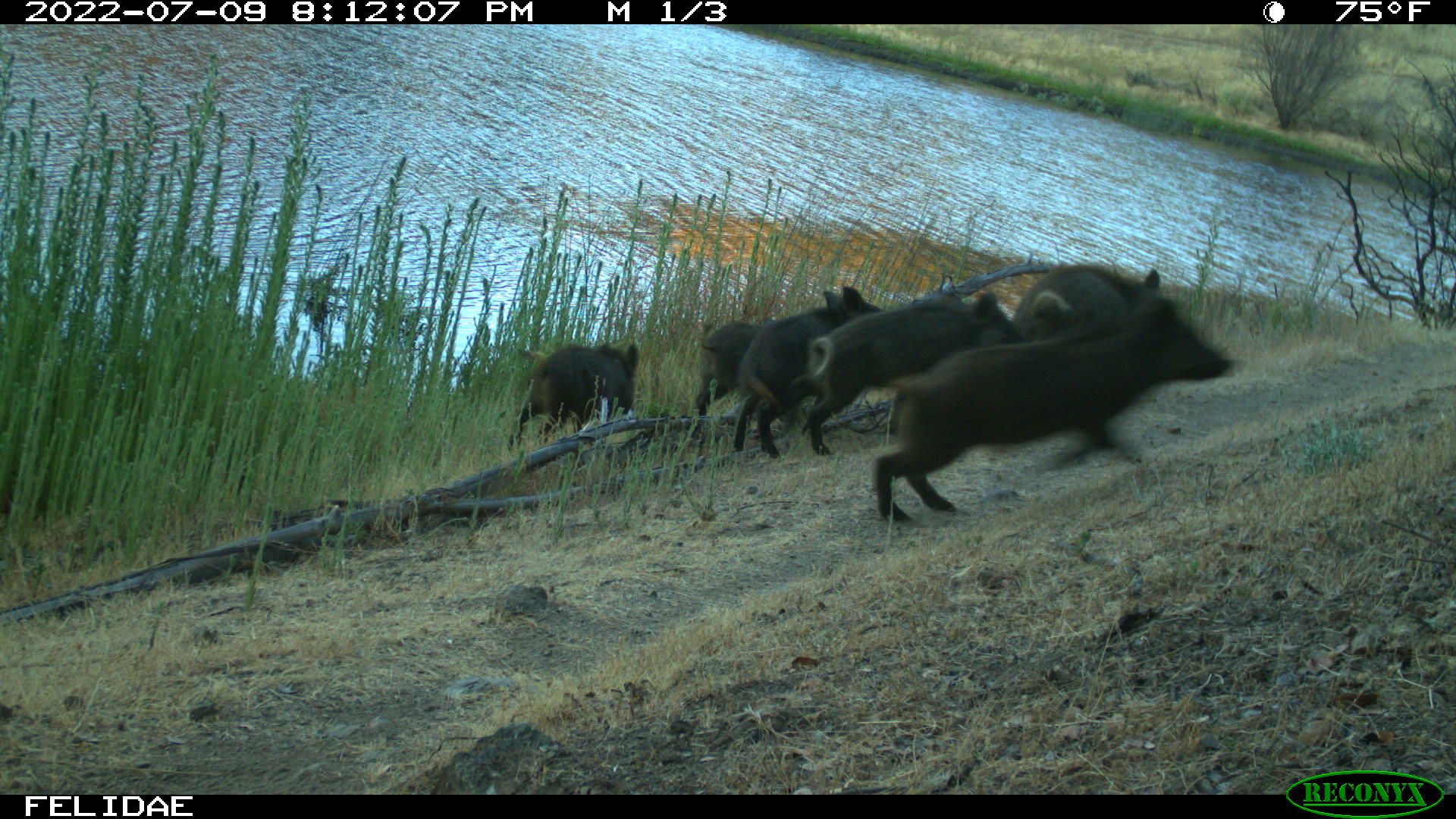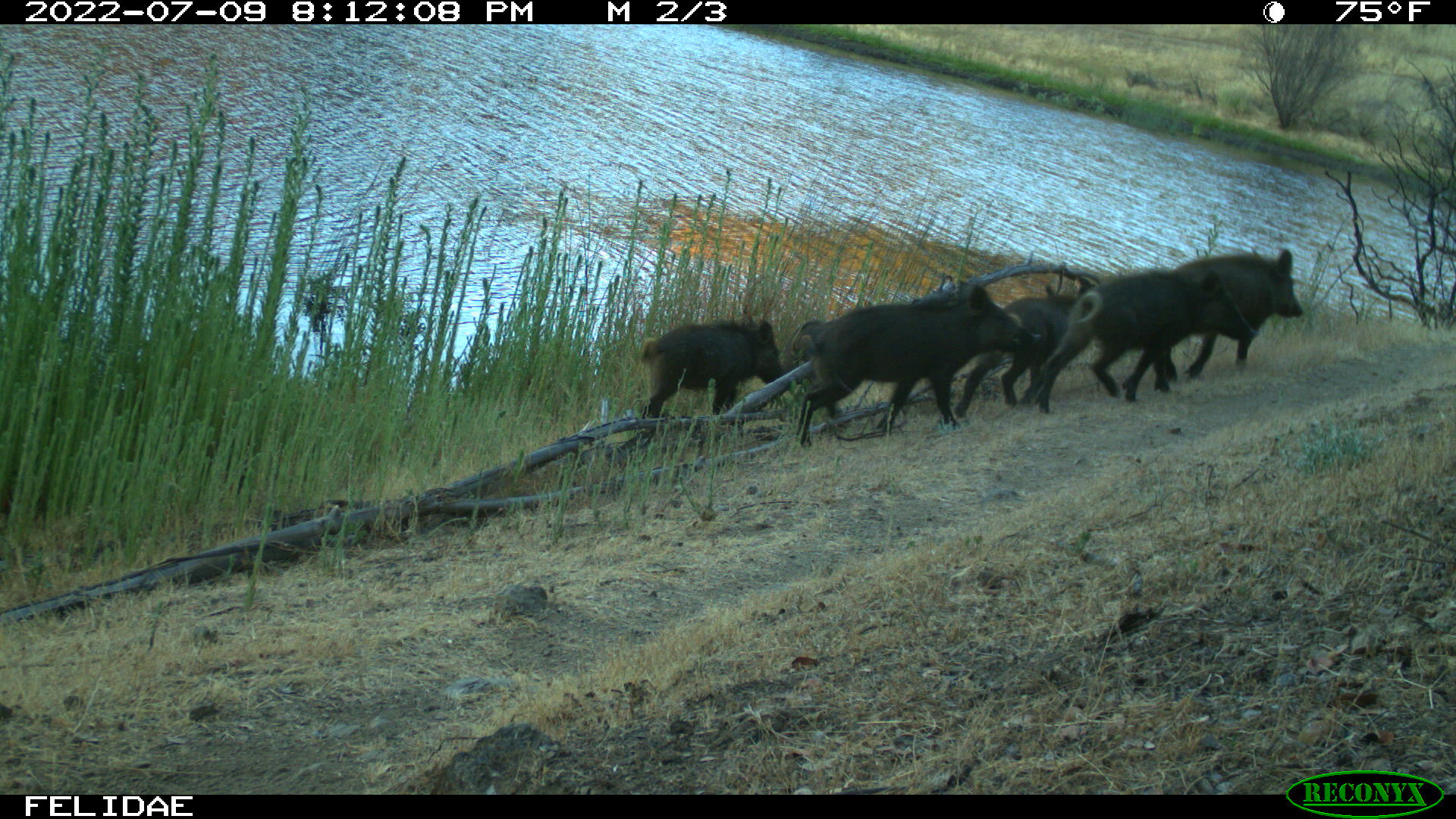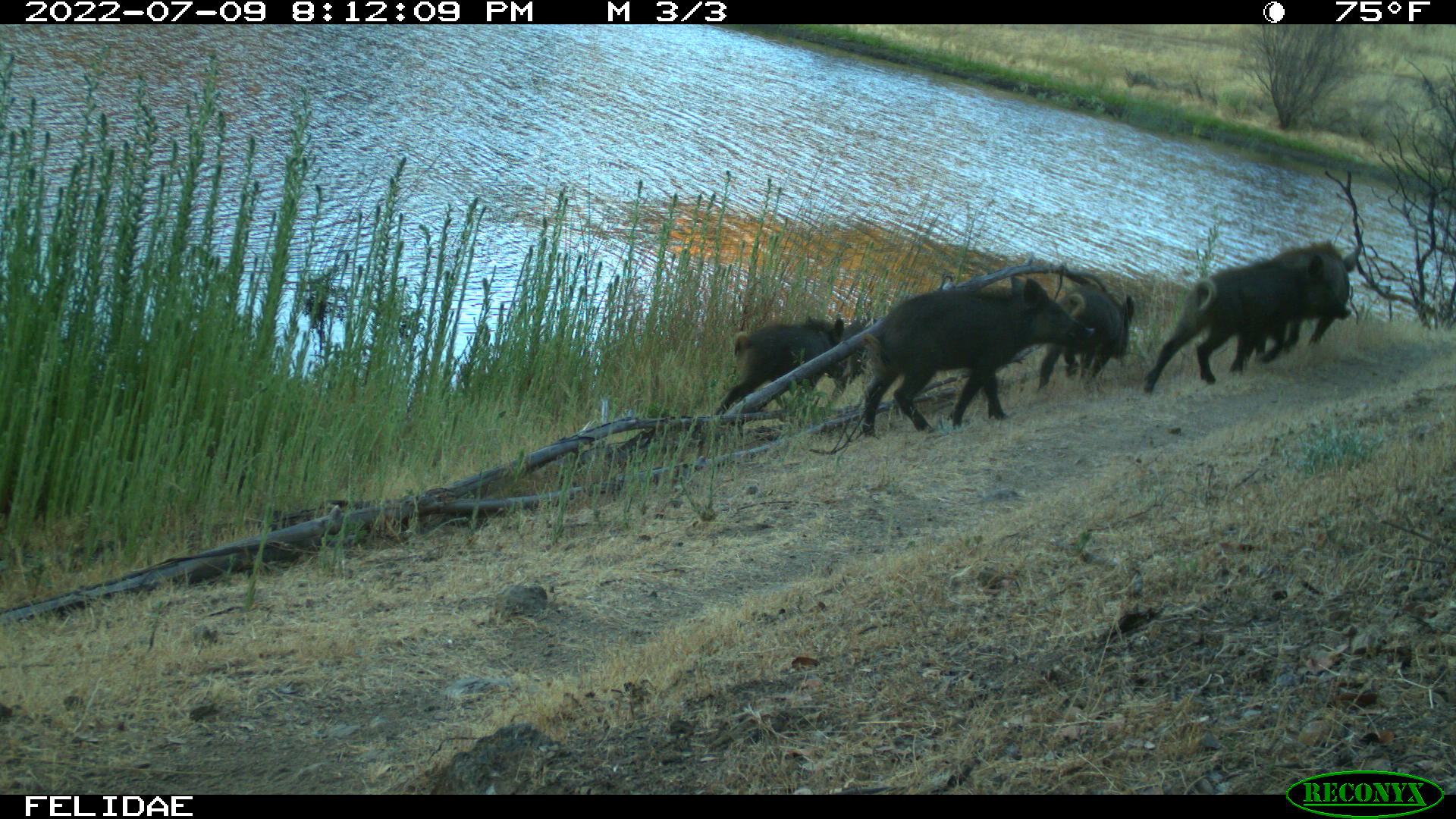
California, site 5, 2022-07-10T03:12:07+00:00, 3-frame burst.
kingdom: Animalia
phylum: Chordata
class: Mammalia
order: Artiodactyla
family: Suidae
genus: Sus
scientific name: Sus scrofa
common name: wild boar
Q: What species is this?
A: Wild boar (Sus scrofa).